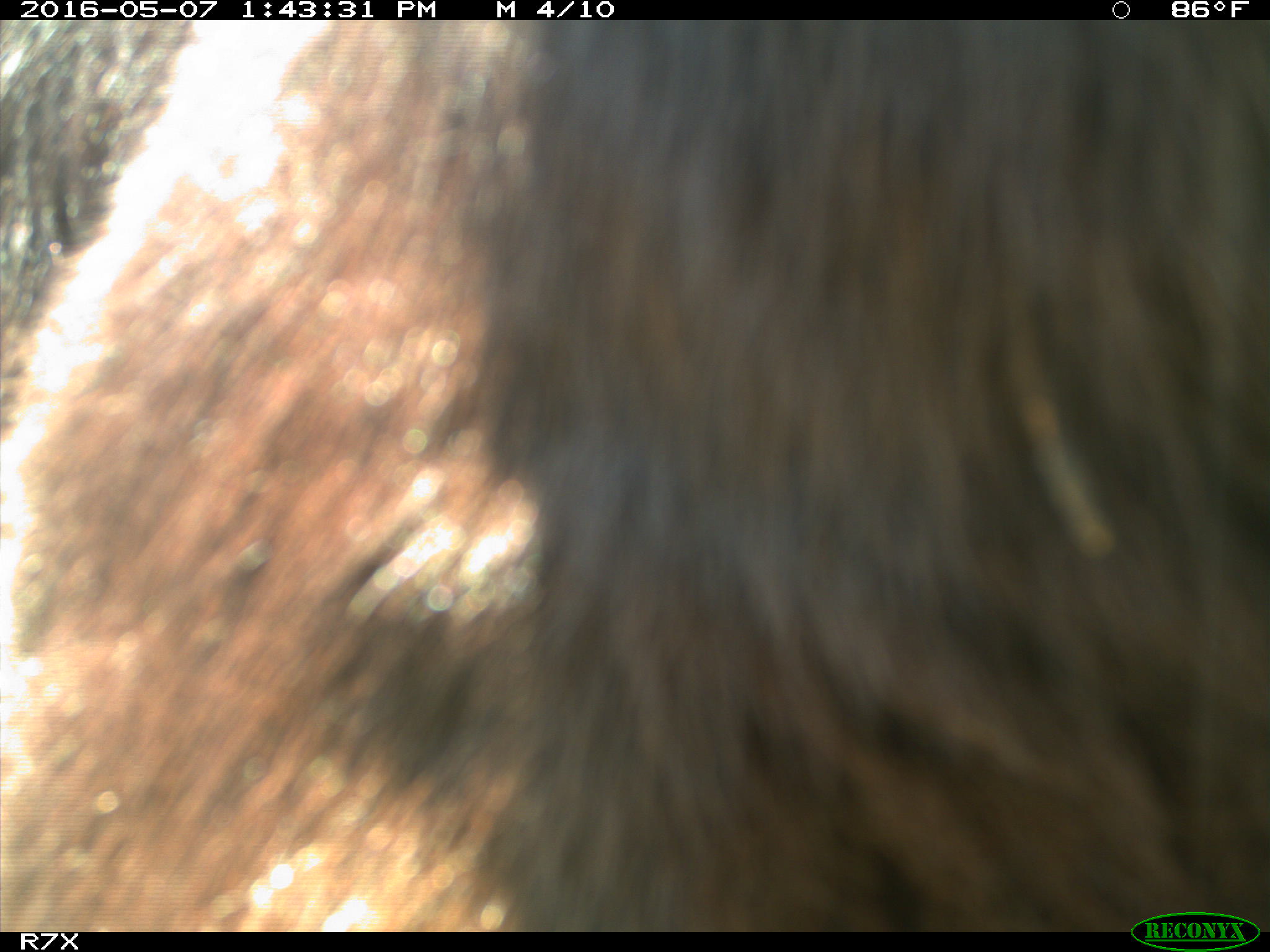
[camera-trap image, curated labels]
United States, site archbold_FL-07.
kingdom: Animalia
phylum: Chordata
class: Mammalia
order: Artiodactyla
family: Bovidae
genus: Bos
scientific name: Bos taurus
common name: domestic cow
Bos taurus (domestic cow).